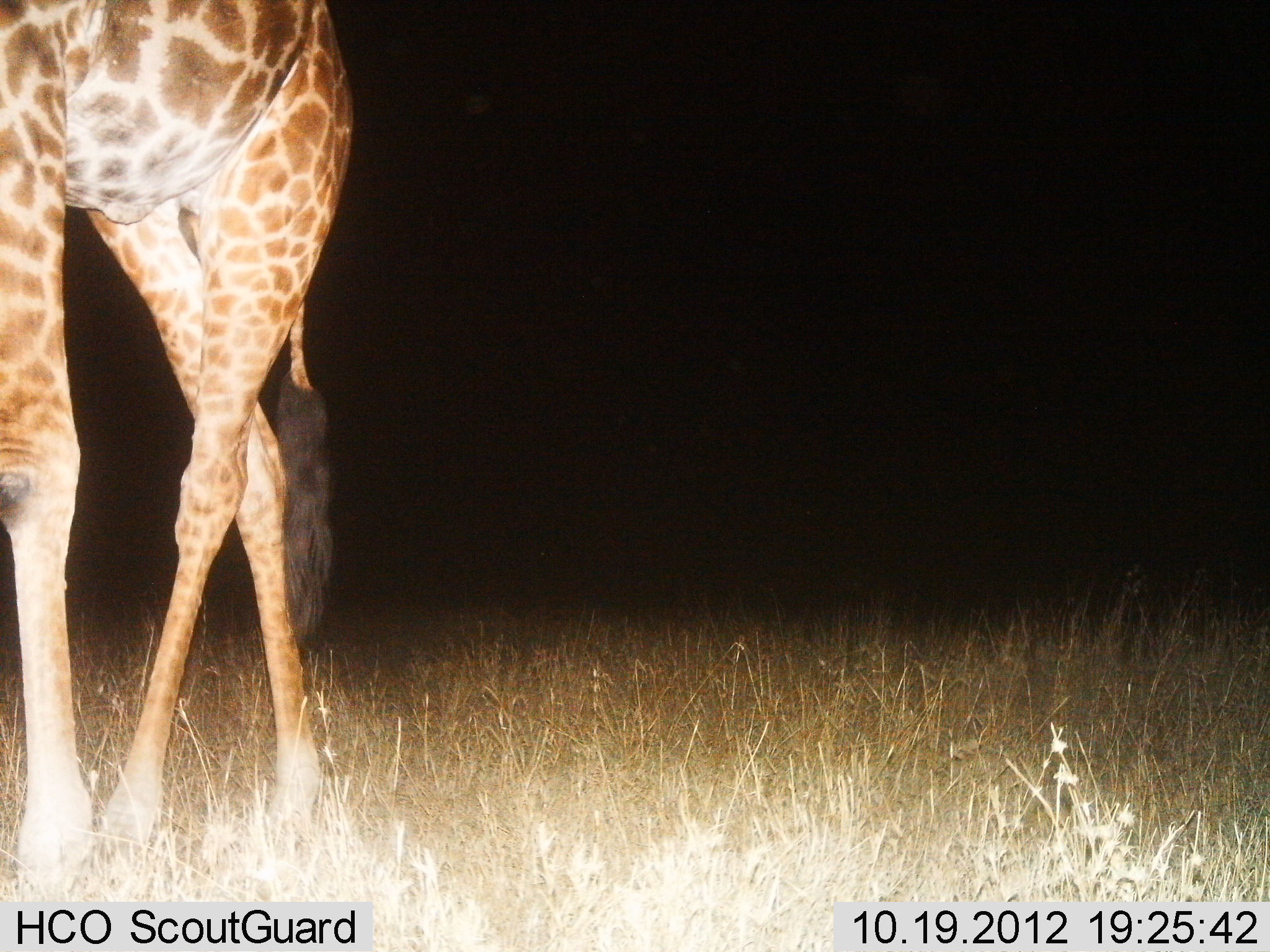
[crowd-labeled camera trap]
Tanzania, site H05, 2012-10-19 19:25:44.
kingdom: Animalia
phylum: Chordata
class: Mammalia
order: Artiodactyla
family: Giraffidae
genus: Giraffa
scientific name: Giraffa camelopardalis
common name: giraffe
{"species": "giraffe (Giraffa camelopardalis)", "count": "1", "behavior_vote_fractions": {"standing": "50%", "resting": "0%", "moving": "50%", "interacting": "0%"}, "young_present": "0%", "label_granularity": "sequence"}